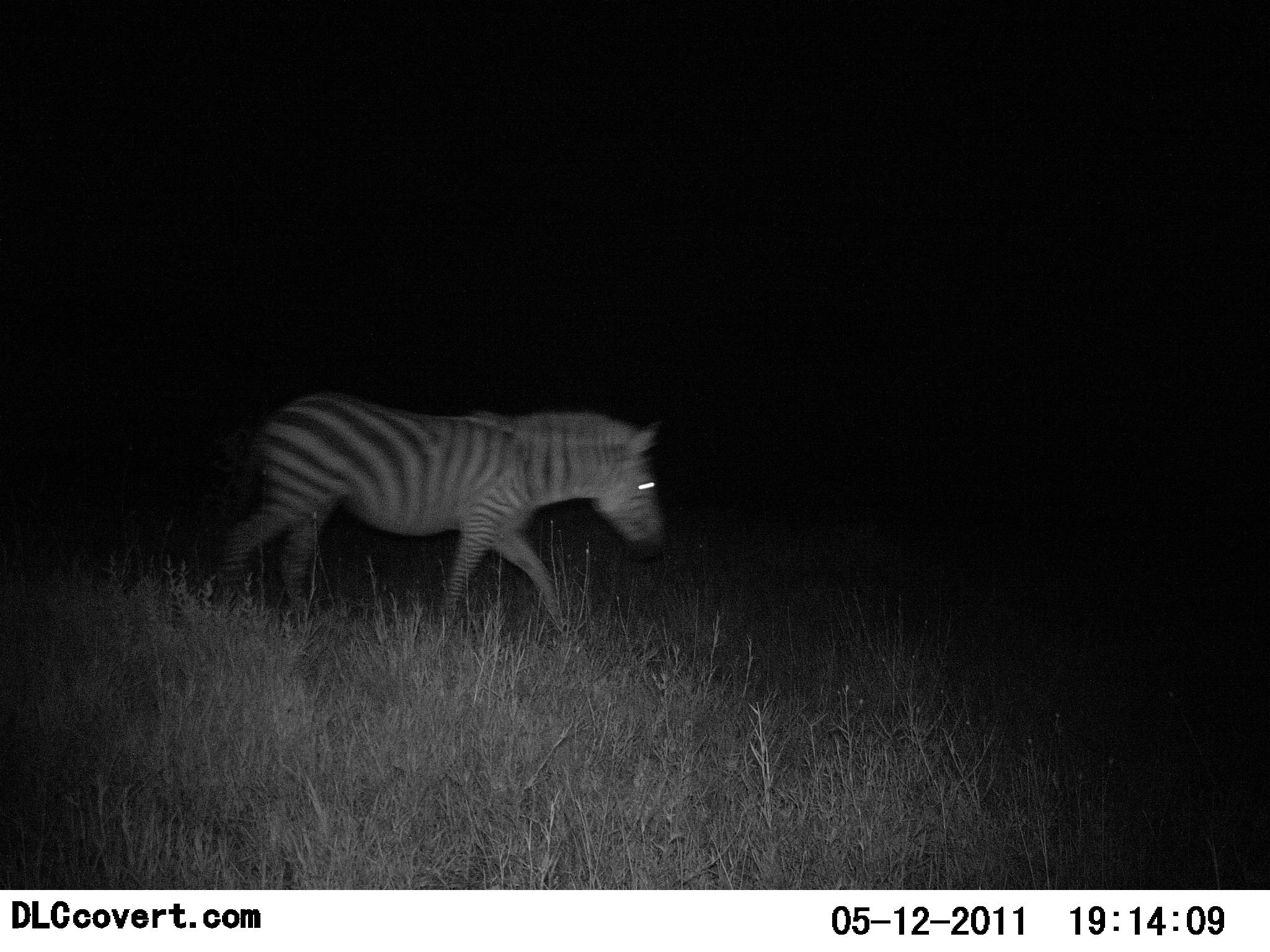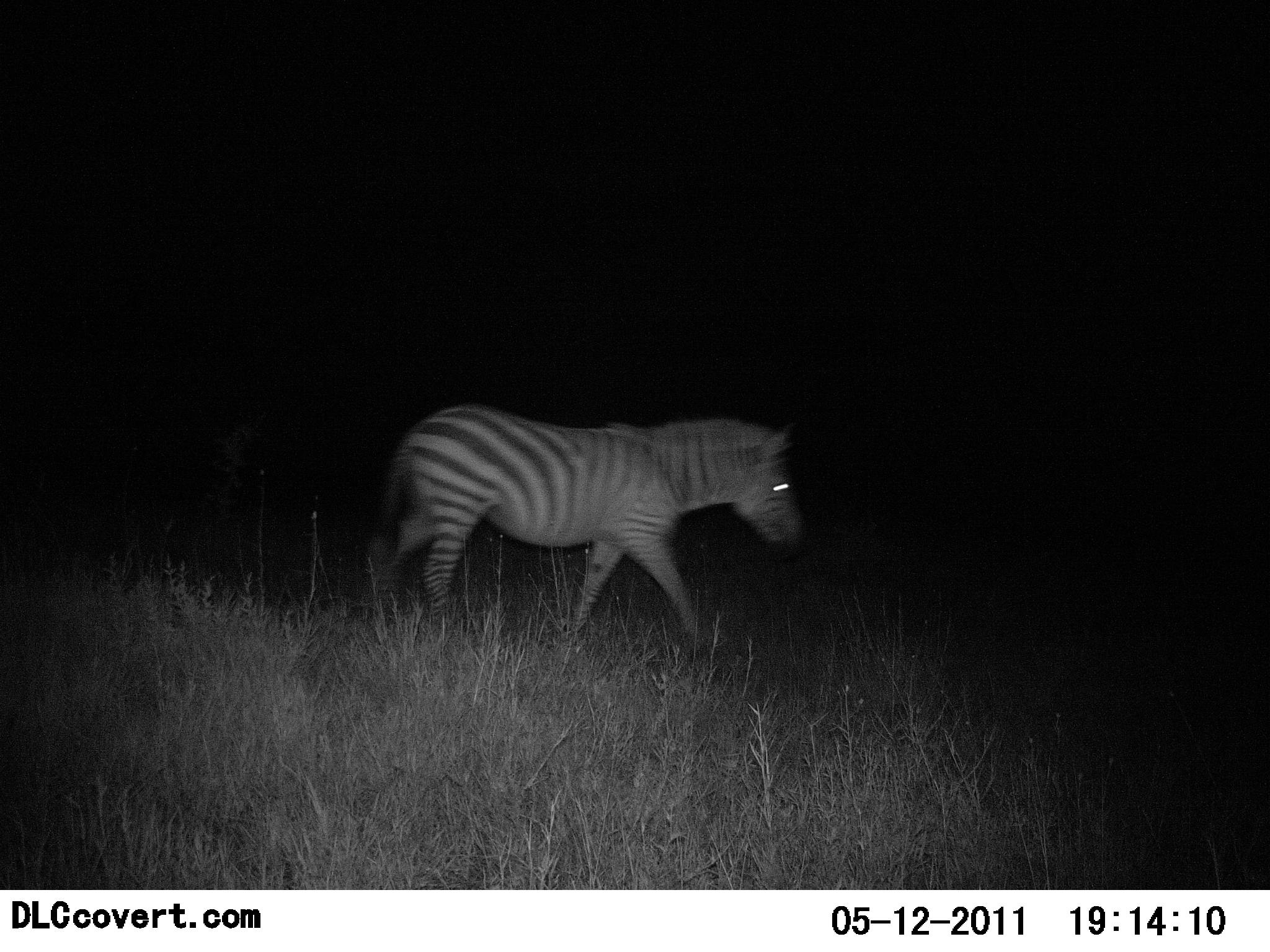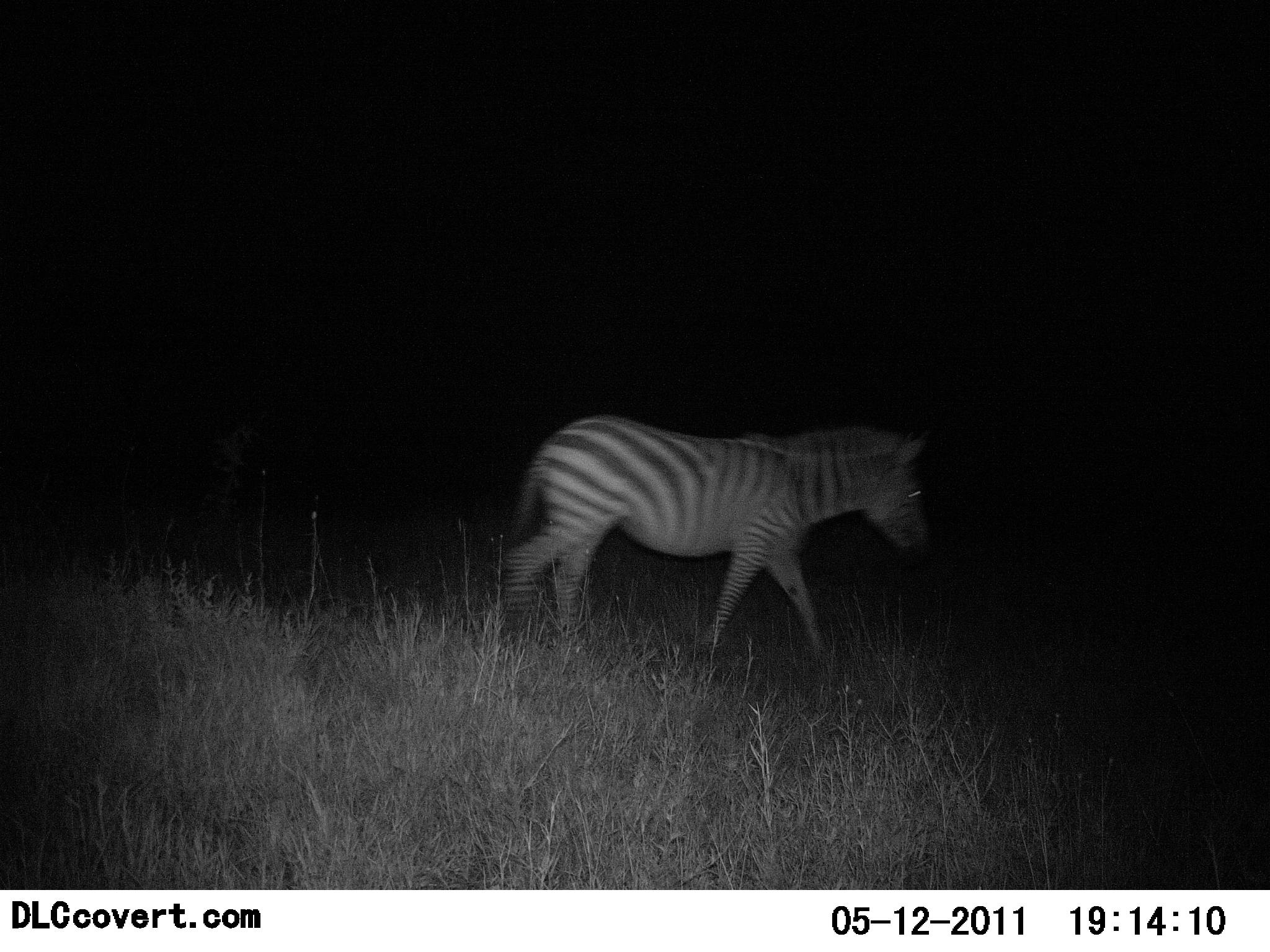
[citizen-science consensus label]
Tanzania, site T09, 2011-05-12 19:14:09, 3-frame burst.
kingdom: Animalia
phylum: Chordata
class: Mammalia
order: Perissodactyla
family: Equidae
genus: Equus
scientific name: Equus quagga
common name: plains zebra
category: zebra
Zebra (plains zebra) (Equus quagga), count 1. Behavior (volunteer vote fractions): standing 0%, resting 0%, moving 100%, interacting 0%. Young present (vote fraction): 0%. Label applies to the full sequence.